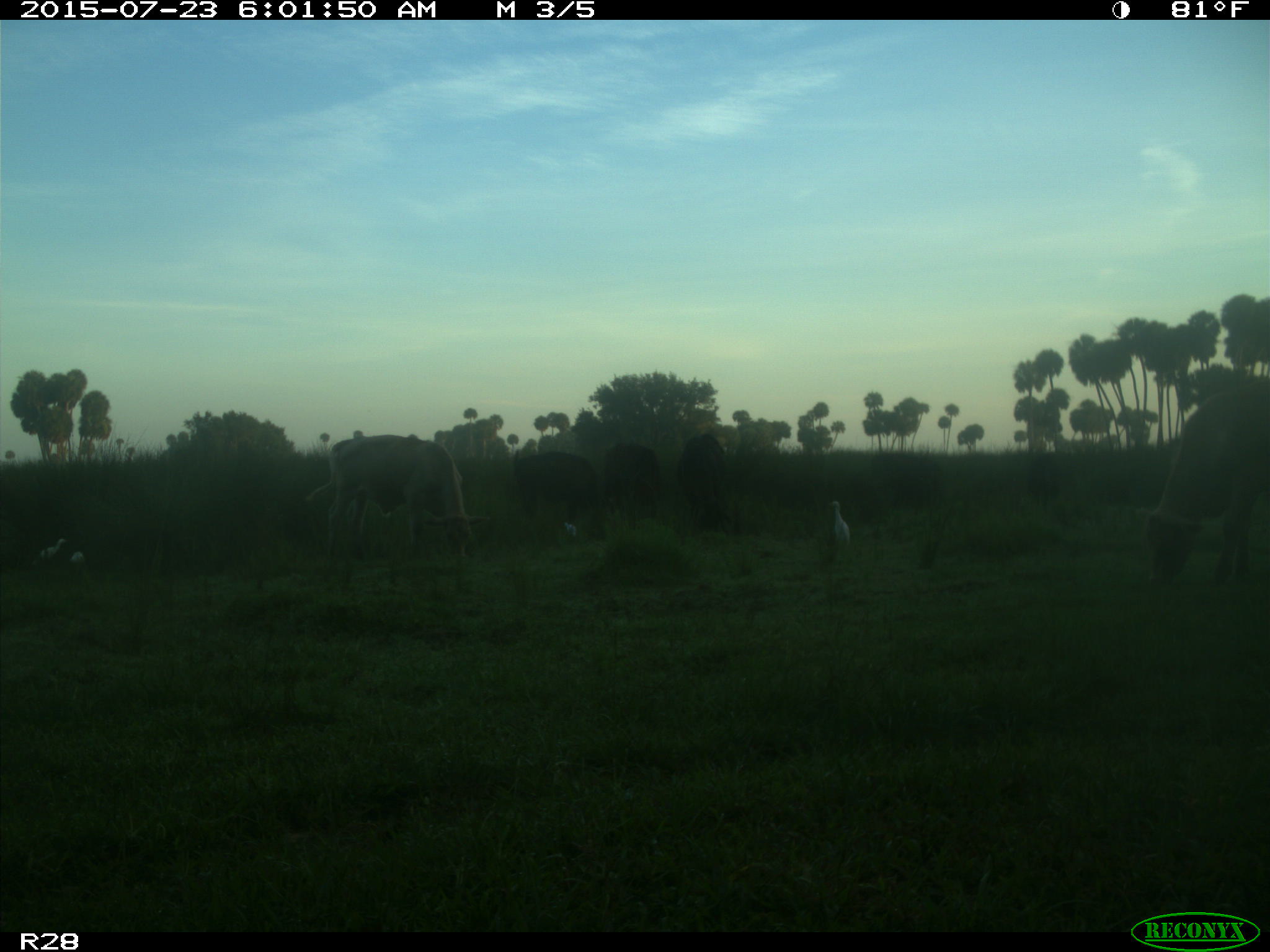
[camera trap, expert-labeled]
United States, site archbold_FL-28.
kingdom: Animalia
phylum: Chordata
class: Mammalia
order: Artiodactyla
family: Bovidae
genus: Bos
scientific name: Bos taurus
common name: domestic cow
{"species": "Bos taurus (domestic cow)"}